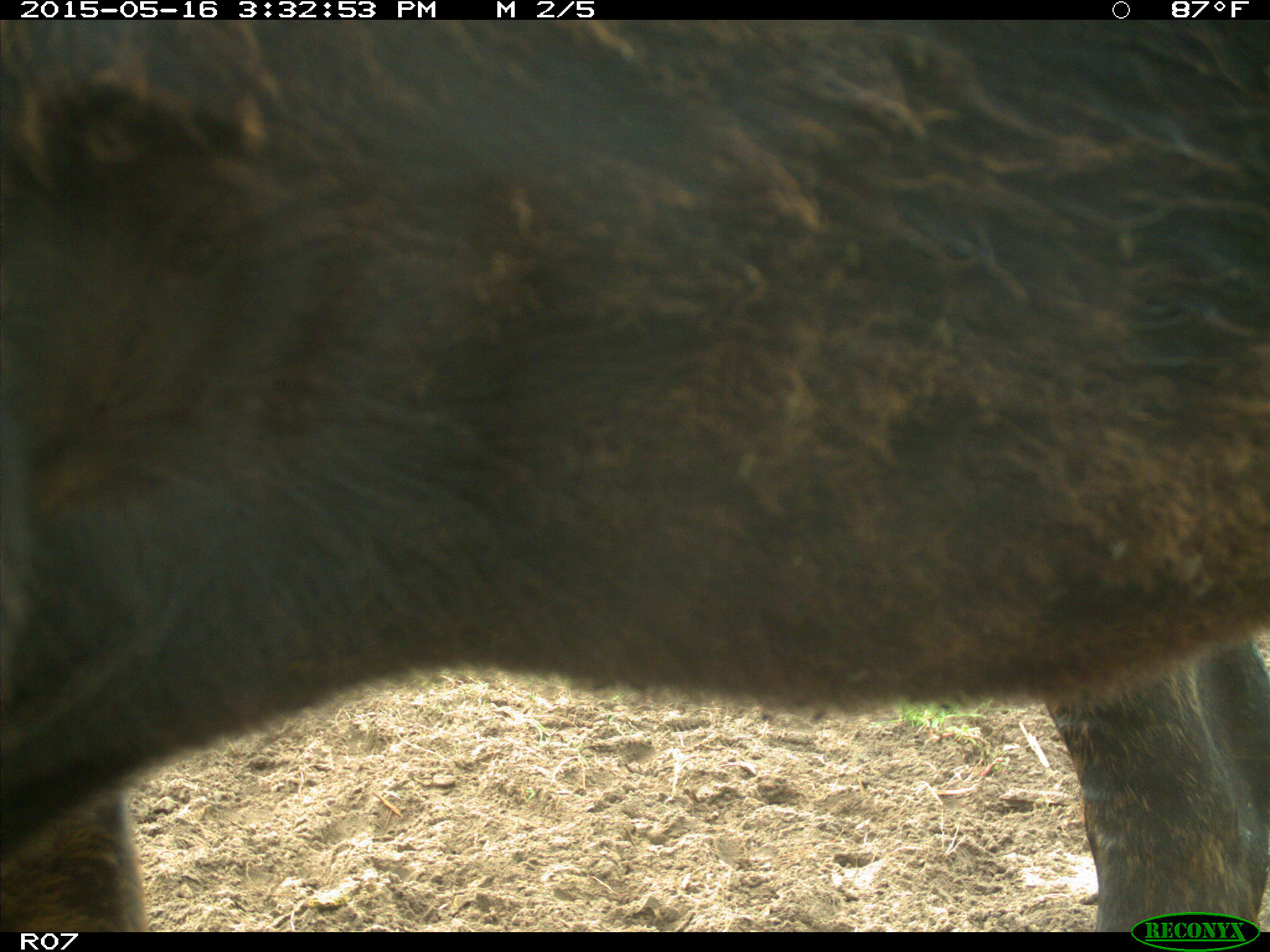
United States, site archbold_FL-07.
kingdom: Animalia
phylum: Chordata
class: Mammalia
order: Artiodactyla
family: Bovidae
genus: Bos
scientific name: Bos taurus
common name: domestic cow